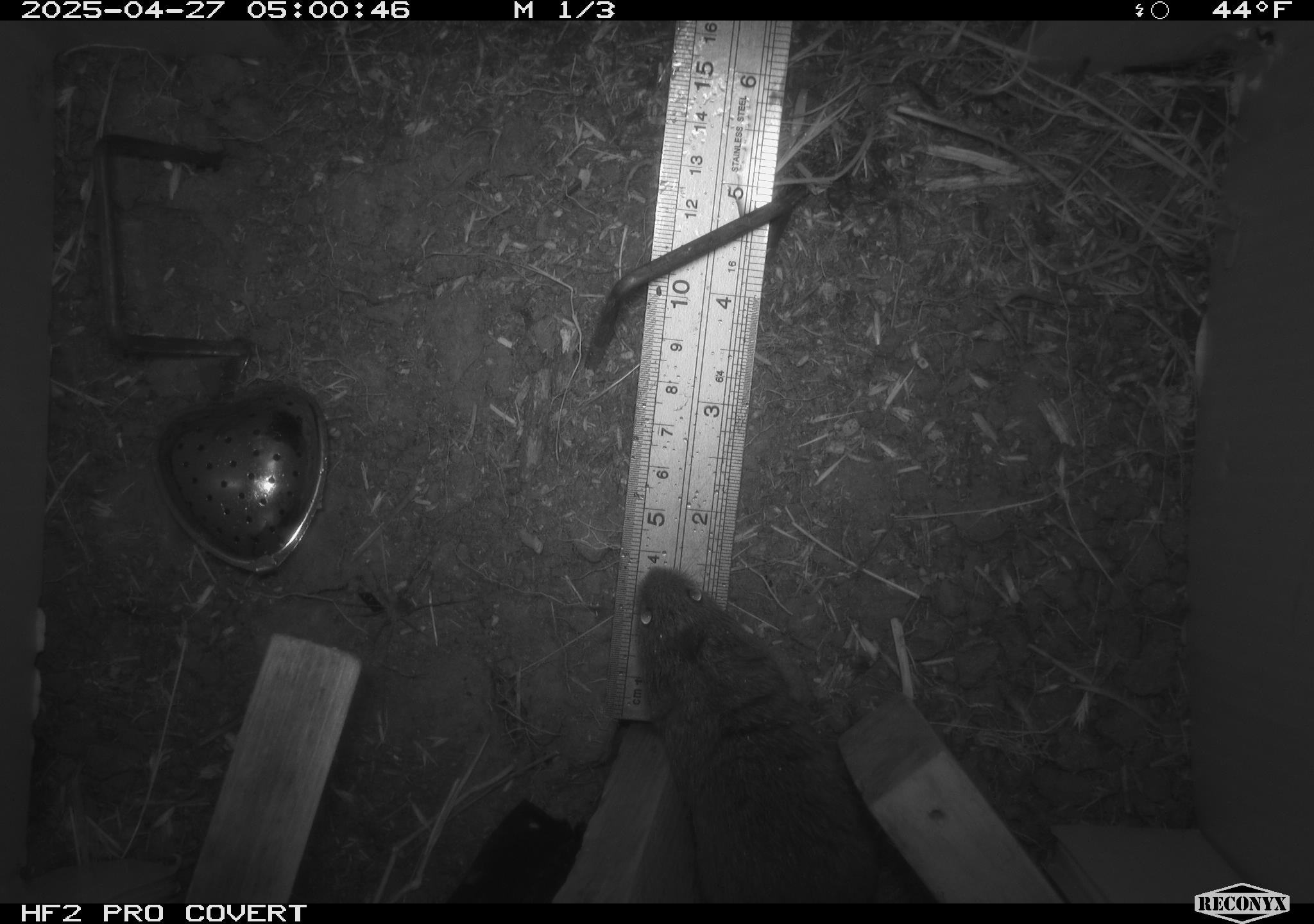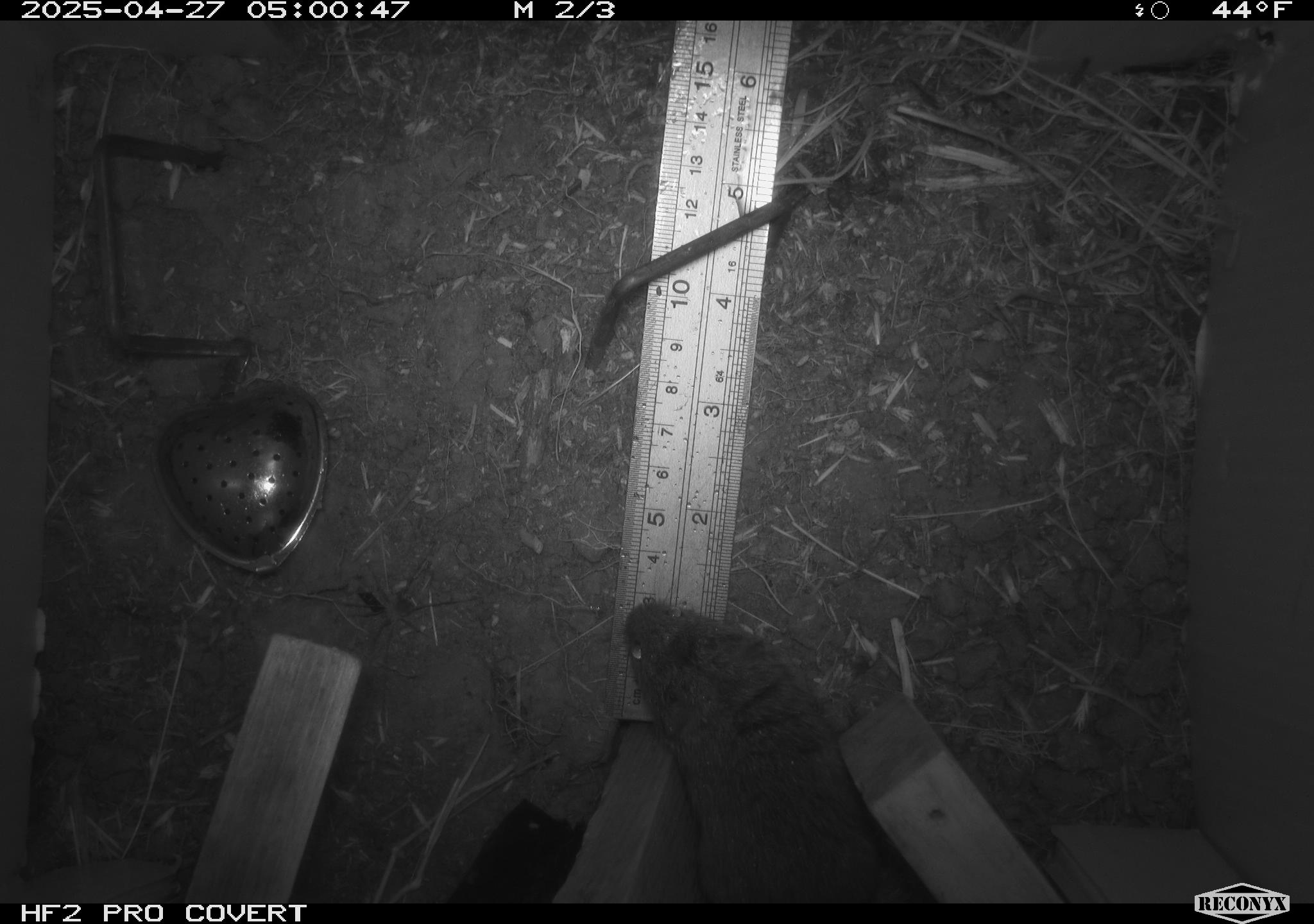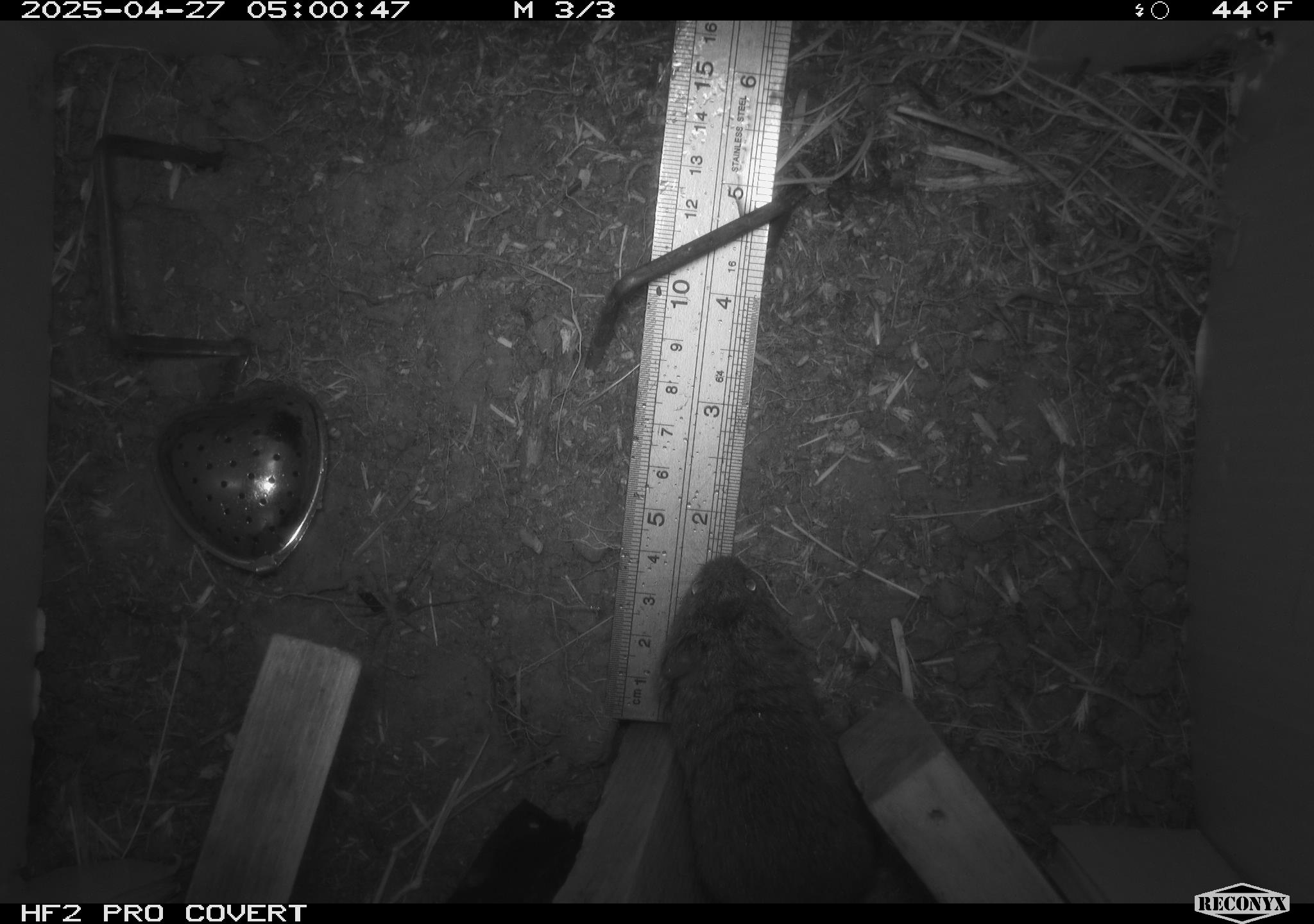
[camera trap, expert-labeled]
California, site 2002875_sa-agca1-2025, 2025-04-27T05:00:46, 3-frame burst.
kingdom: Animalia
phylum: Chordata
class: Mammalia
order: Rodentia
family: Cricetidae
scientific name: Arvicolinae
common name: voles, lemmings, and muskrats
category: arvicolinae subfamily